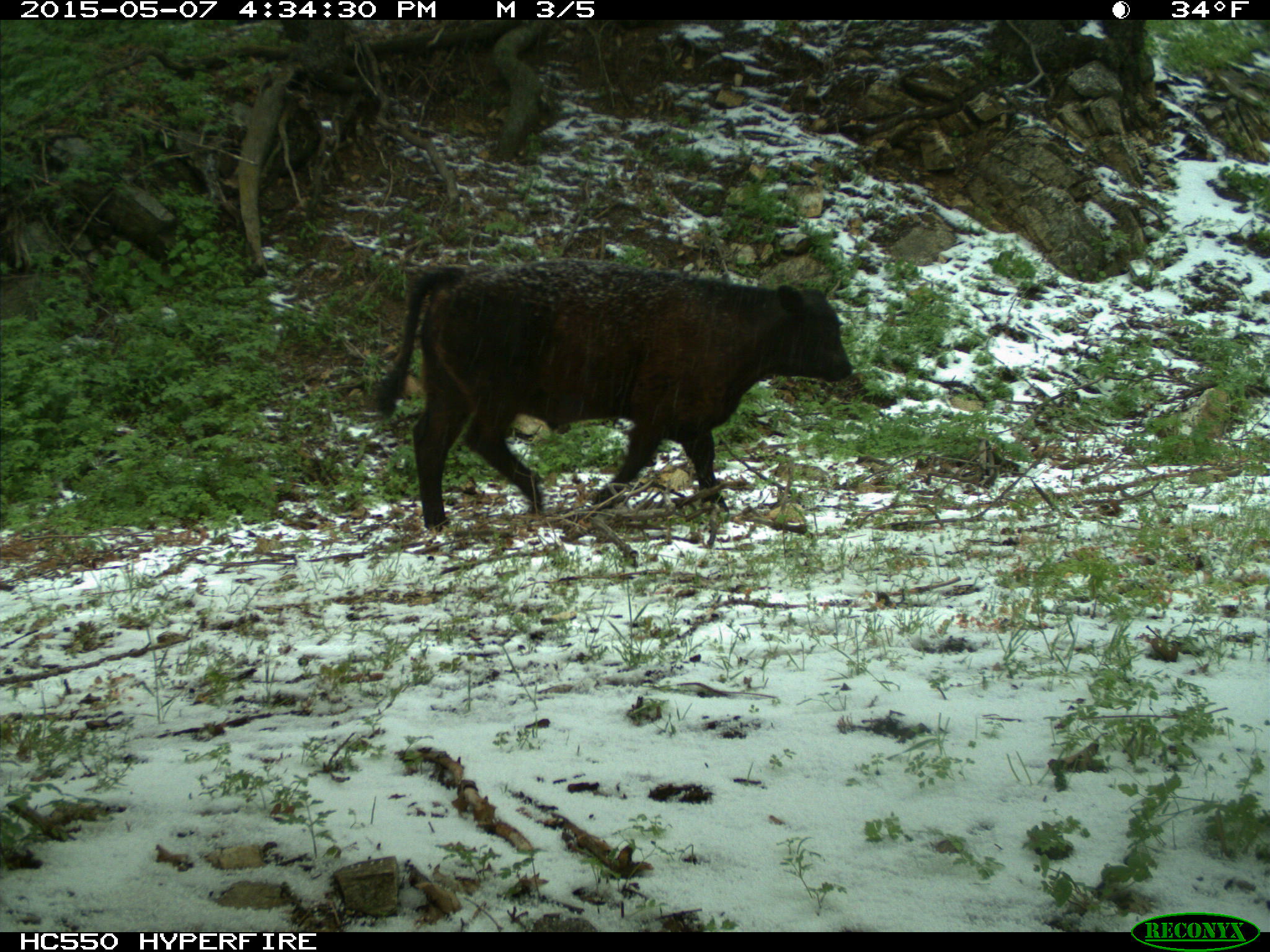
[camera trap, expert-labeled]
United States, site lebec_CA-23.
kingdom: Animalia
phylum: Chordata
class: Mammalia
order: Artiodactyla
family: Bovidae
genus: Bos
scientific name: Bos taurus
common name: domestic cow